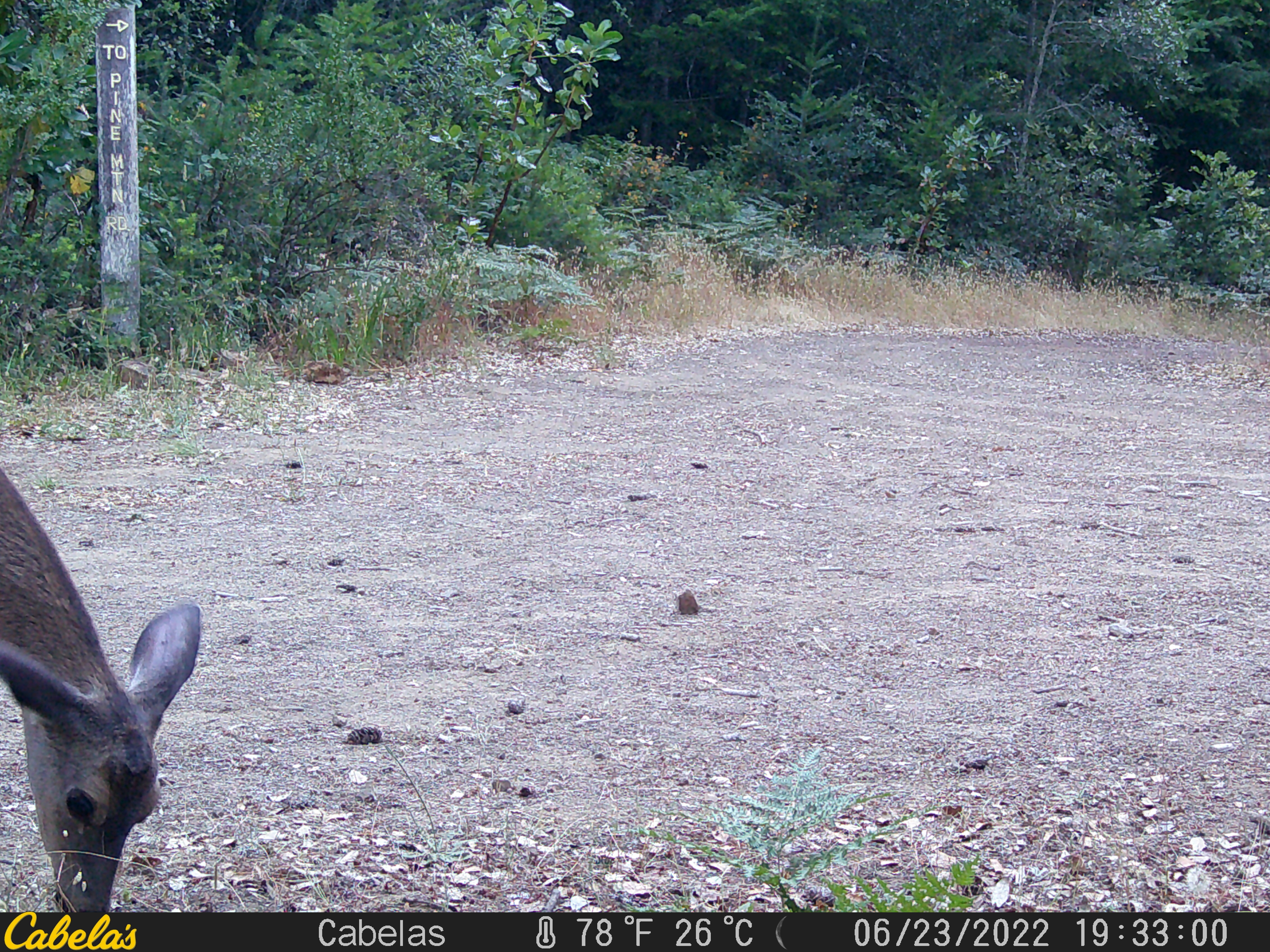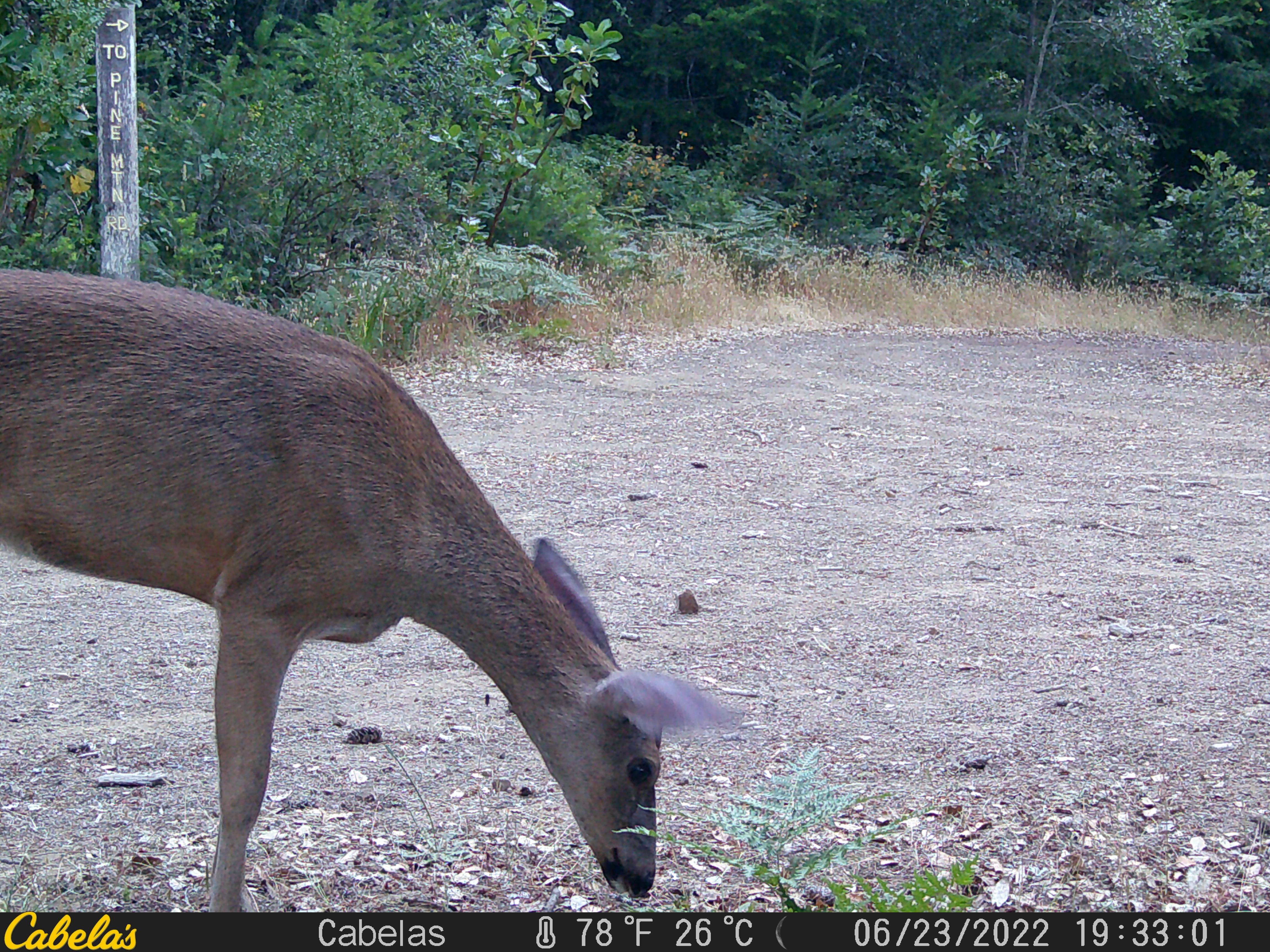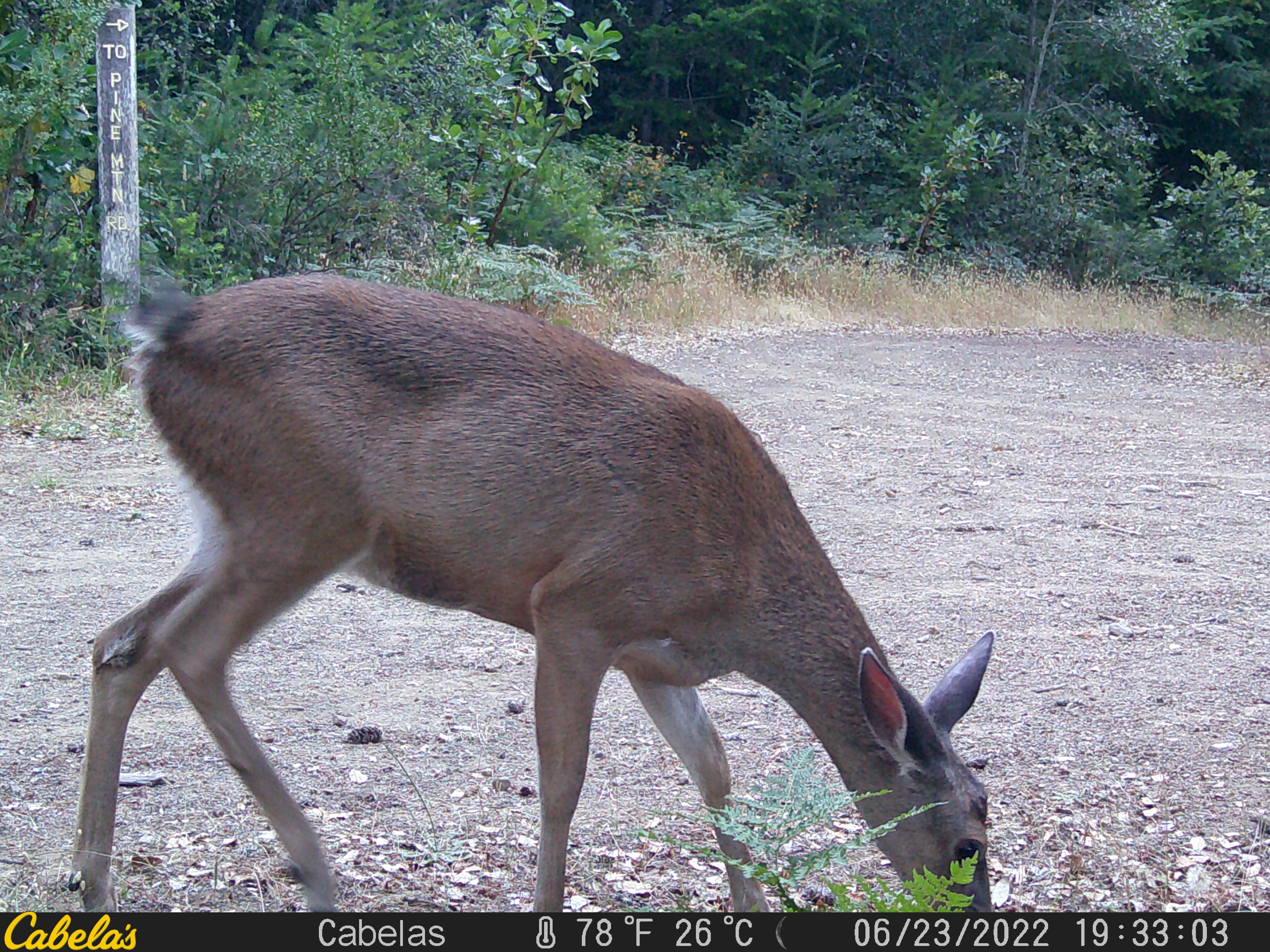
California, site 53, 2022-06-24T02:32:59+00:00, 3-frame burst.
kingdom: Animalia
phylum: Chordata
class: Mammalia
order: Artiodactyla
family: Cervidae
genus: Odocoileus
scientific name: Odocoileus hemionus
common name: mule deer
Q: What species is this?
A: Mule deer (Odocoileus hemionus).